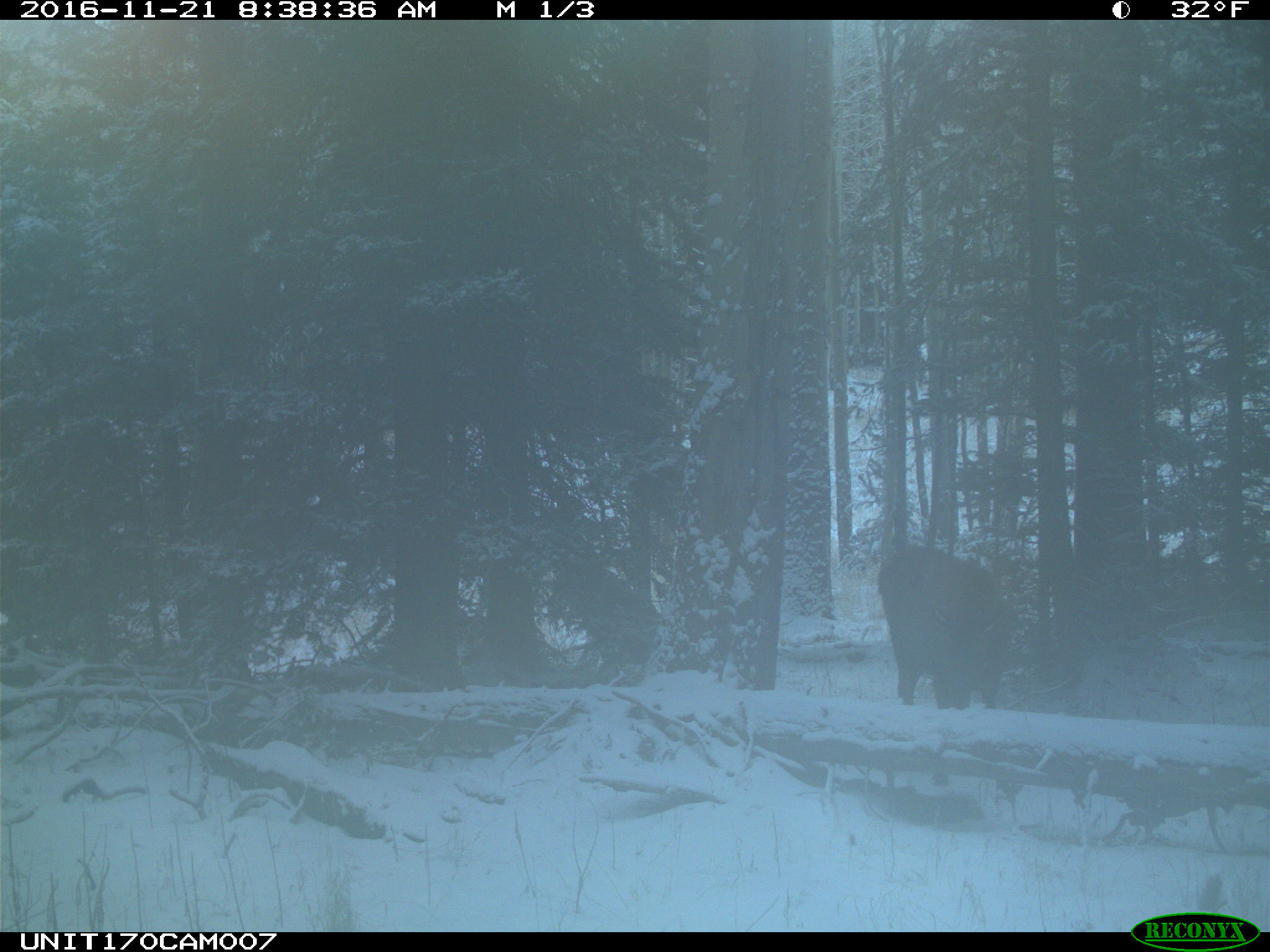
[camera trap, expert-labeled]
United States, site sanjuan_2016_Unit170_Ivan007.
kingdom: Animalia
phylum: Chordata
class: Mammalia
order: Artiodactyla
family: Cervidae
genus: Cervus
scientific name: Cervus elaphus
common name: red deer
Cervus elaphus (red deer).